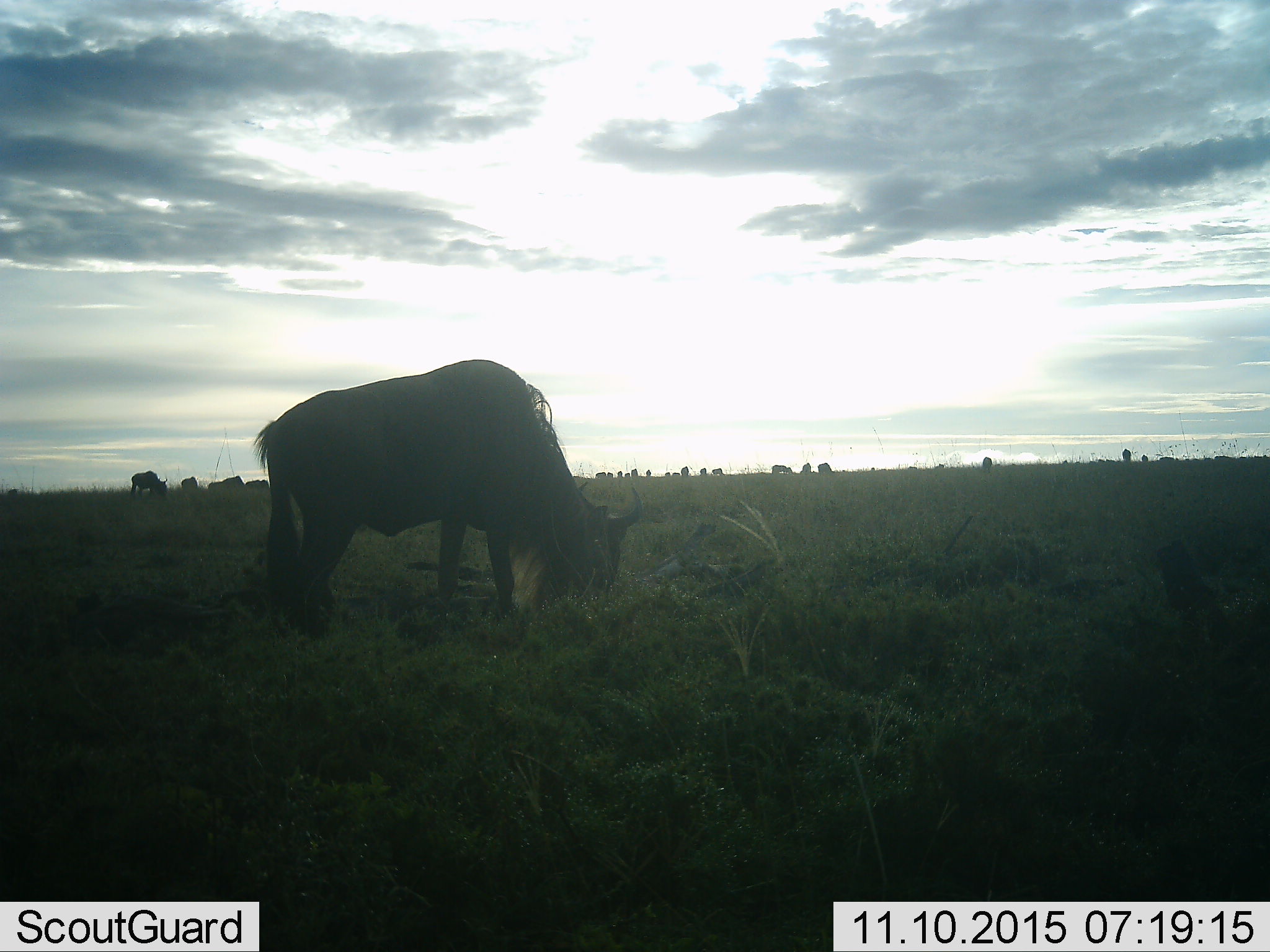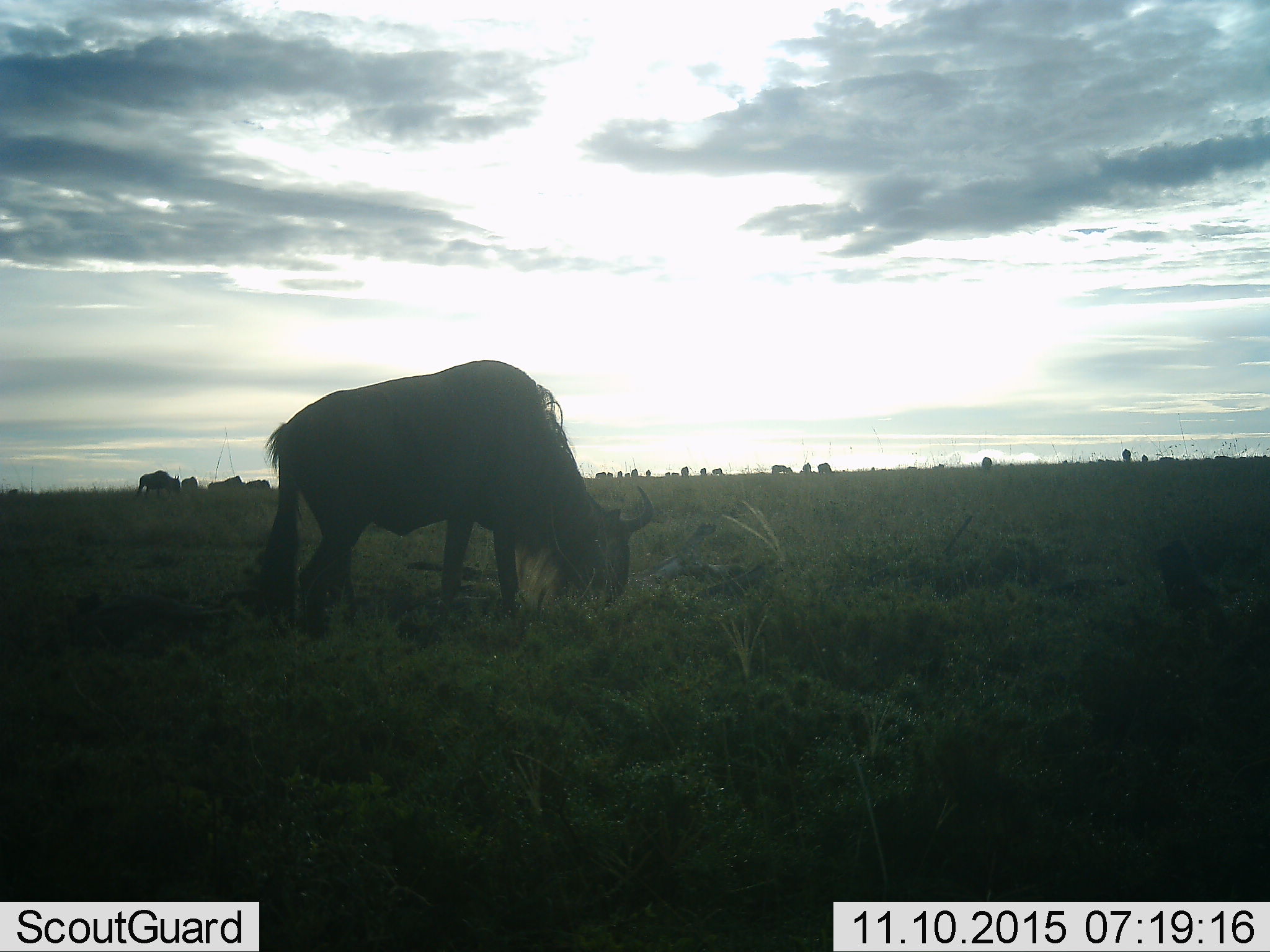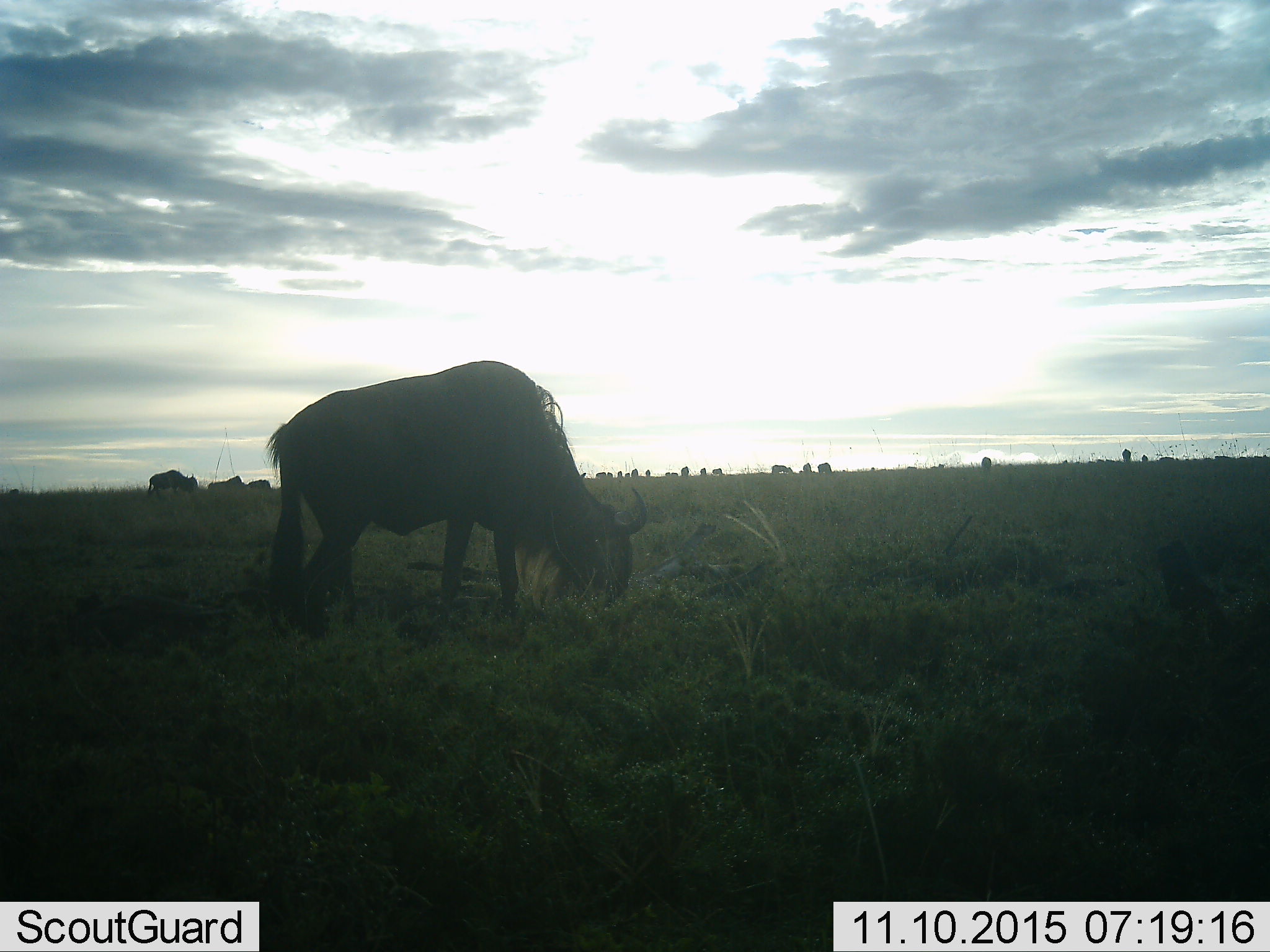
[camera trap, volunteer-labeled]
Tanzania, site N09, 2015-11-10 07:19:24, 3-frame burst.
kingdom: Animalia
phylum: Chordata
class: Mammalia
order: Artiodactyla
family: Bovidae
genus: Connochaetes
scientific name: Connochaetes taurinus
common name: blue wildebeest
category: wildebeest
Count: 11-50.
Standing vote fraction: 62%.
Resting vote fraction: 0%.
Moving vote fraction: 62%.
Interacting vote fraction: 12%.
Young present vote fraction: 25%.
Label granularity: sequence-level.